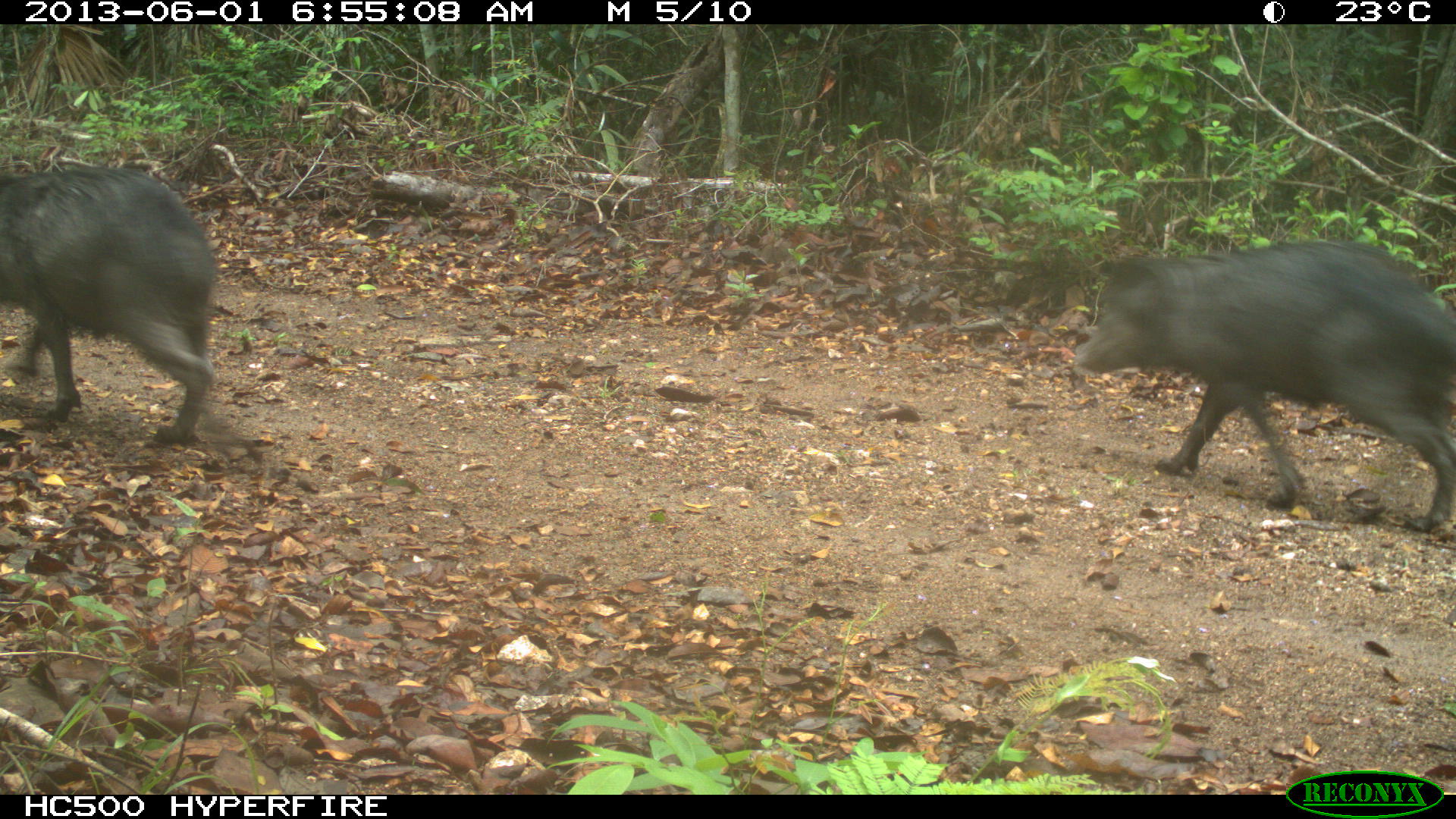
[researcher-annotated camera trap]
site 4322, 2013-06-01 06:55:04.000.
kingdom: Animalia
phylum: Chordata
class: Mammalia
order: Artiodactyla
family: Tayassuidae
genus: Tayassu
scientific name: Tayassu pecari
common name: white-lipped peccary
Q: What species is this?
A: Tayassu pecari (white-lipped peccary).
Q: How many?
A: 39.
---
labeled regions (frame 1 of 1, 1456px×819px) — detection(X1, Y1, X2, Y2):
tayassu pecari: detection(1074, 240, 1456, 534); detection(0, 166, 218, 447)